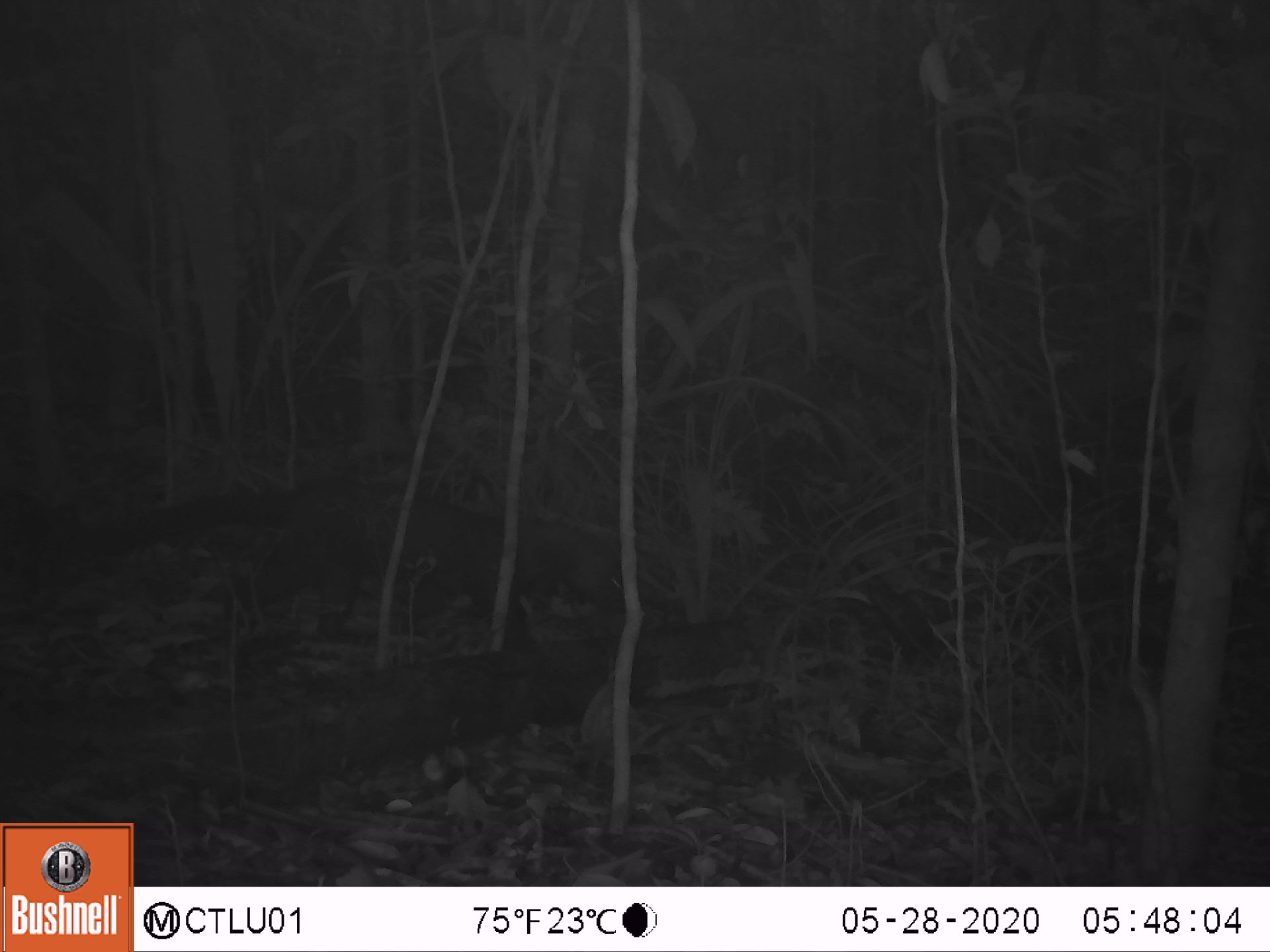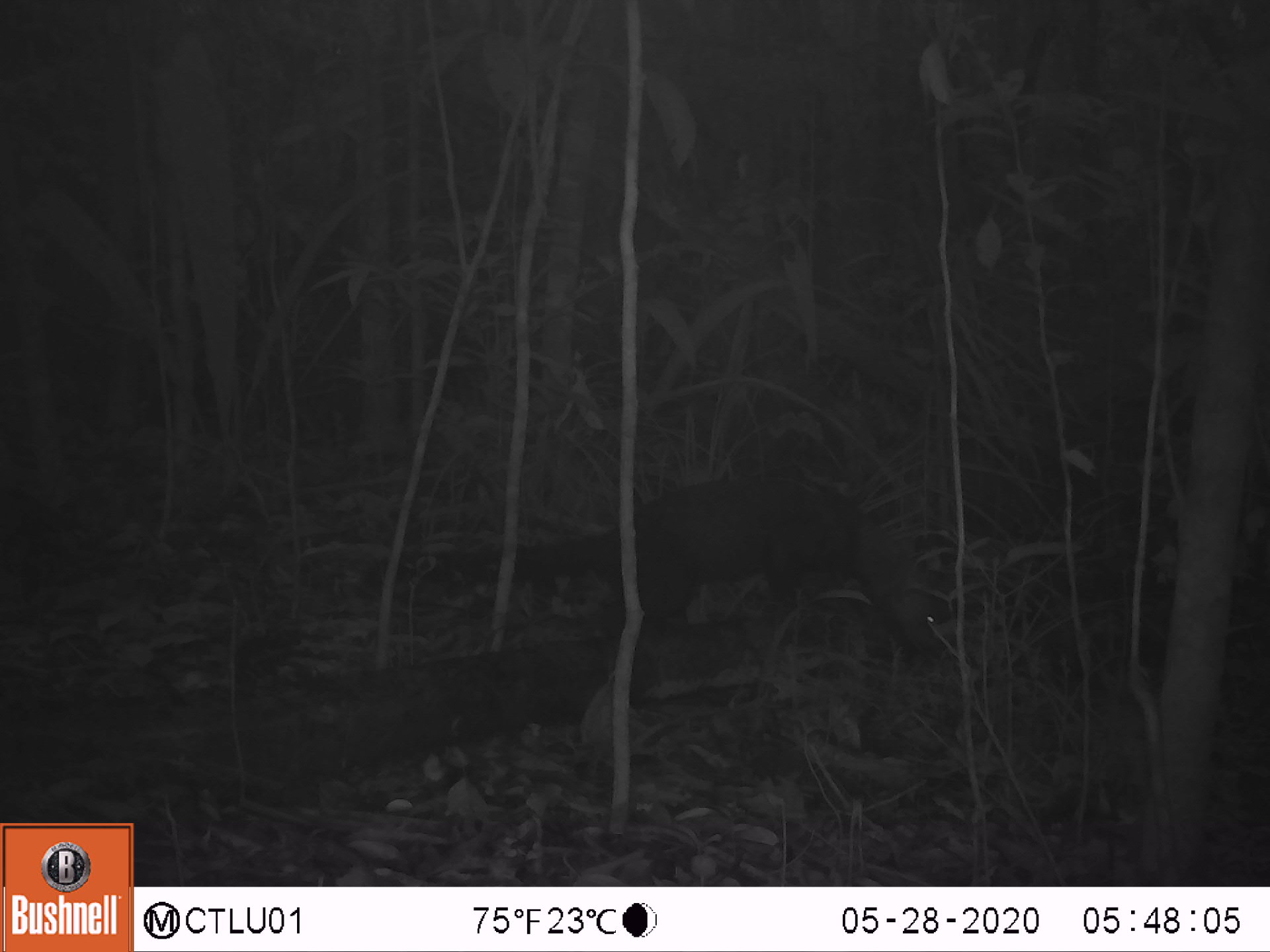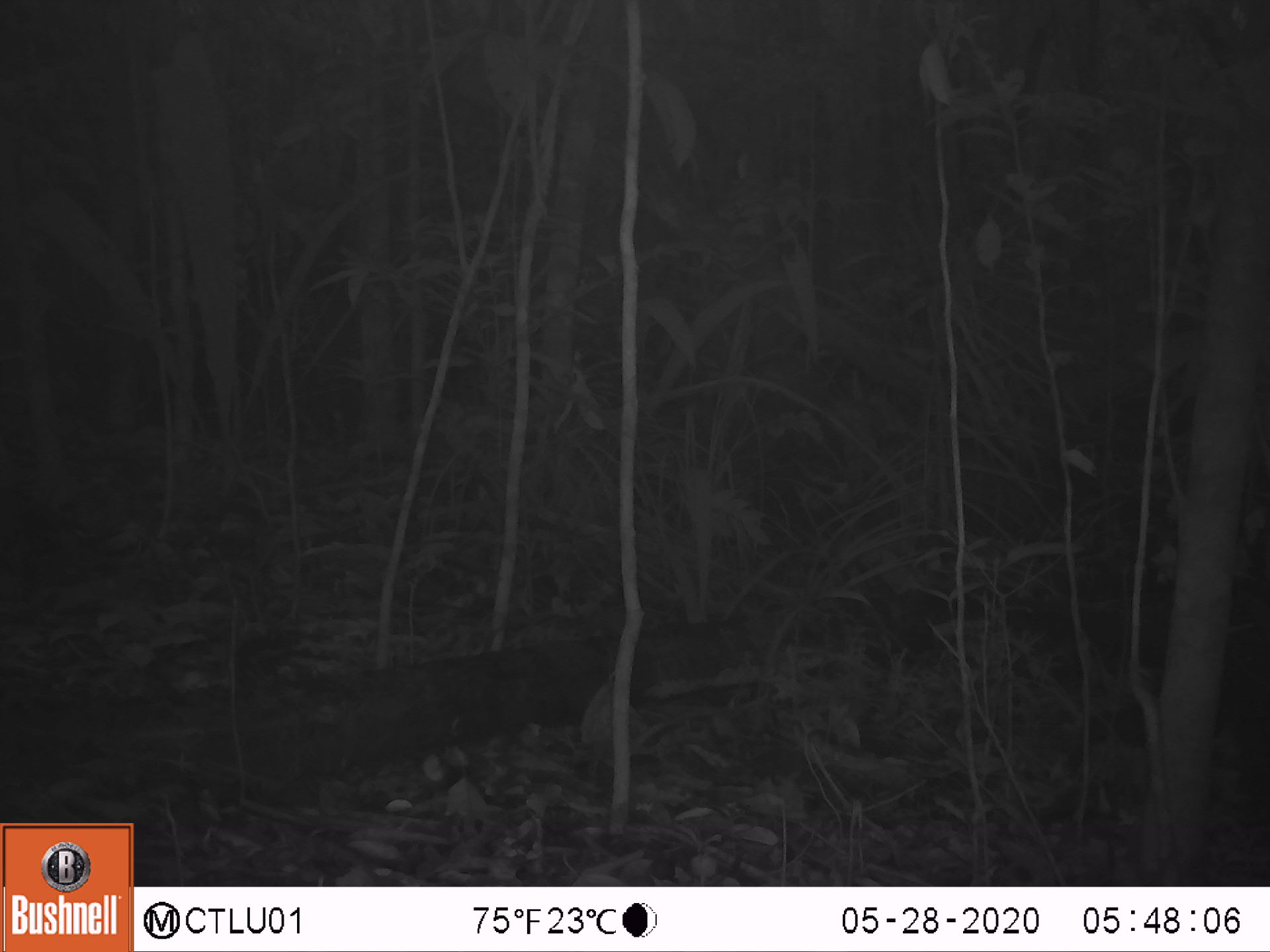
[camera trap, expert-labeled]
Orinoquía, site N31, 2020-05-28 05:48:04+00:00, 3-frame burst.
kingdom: Animalia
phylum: Chordata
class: Mammalia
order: Carnivora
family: Mustelidae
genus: Eira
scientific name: Eira barbara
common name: tayra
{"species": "tayra (Eira barbara)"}